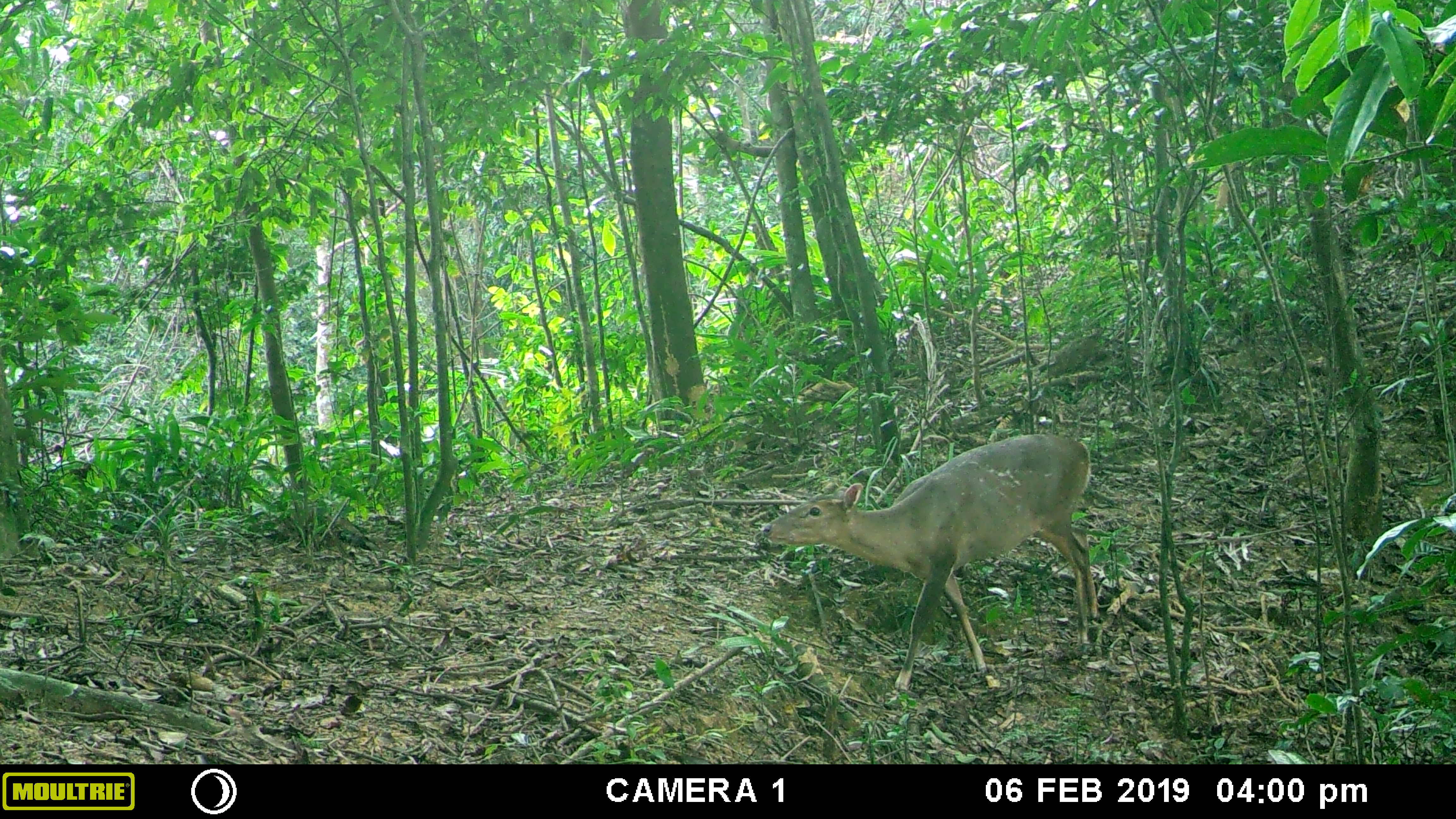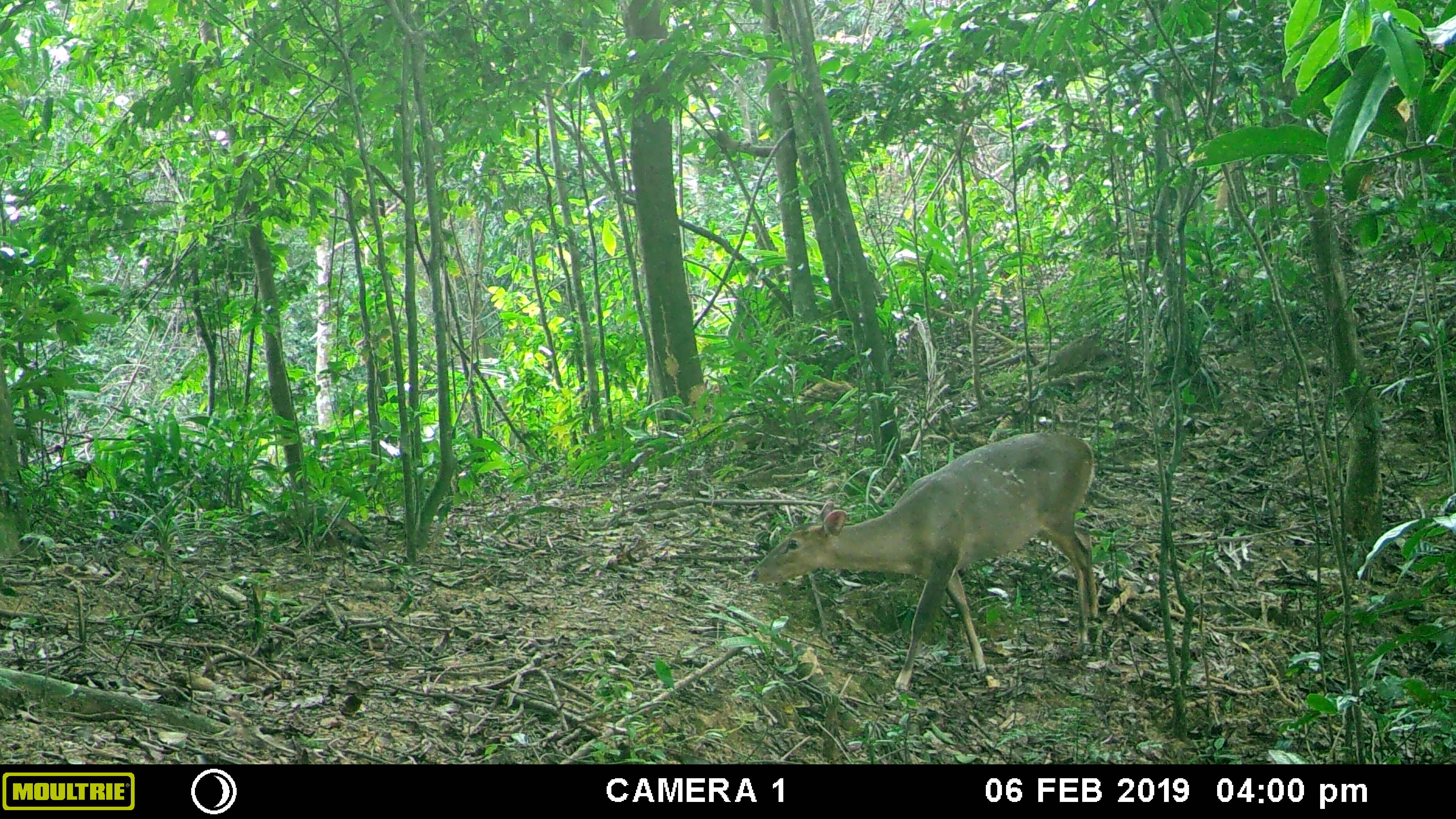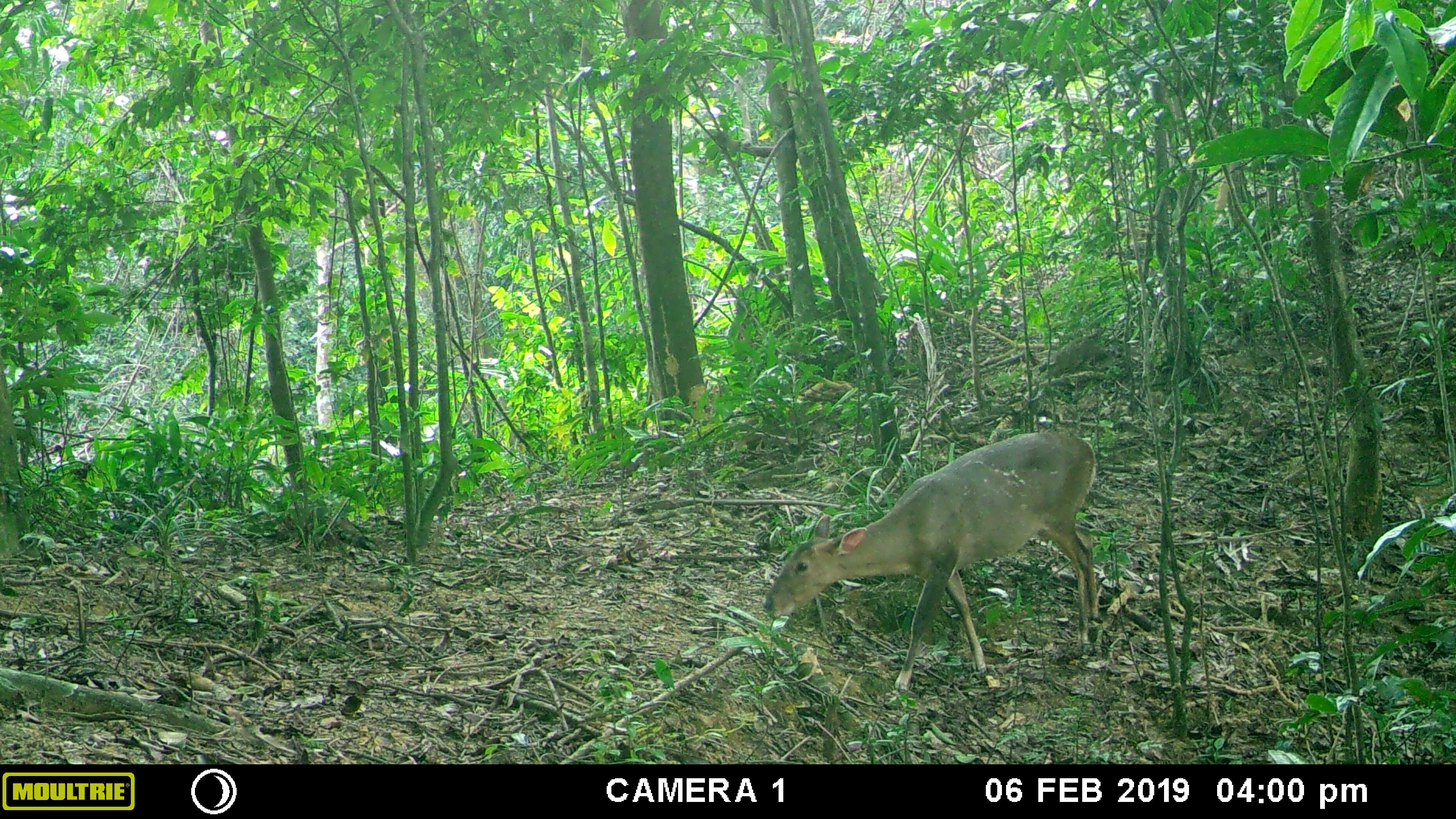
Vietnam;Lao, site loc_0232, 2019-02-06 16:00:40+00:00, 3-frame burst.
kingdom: Animalia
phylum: Chordata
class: Mammalia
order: Artiodactyla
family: Cervidae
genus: Muntiacus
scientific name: Muntiacus vuquangensis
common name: large-antlered muntjac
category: large antlered muntjac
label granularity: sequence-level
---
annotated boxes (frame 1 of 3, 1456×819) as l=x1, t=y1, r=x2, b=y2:
large antlered muntjac: l=761, t=432, r=1100, b=691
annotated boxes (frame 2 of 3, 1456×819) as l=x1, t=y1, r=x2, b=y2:
large antlered muntjac: l=750, t=431, r=1101, b=691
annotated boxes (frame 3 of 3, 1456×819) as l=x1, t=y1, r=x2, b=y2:
large antlered muntjac: l=761, t=430, r=1099, b=691